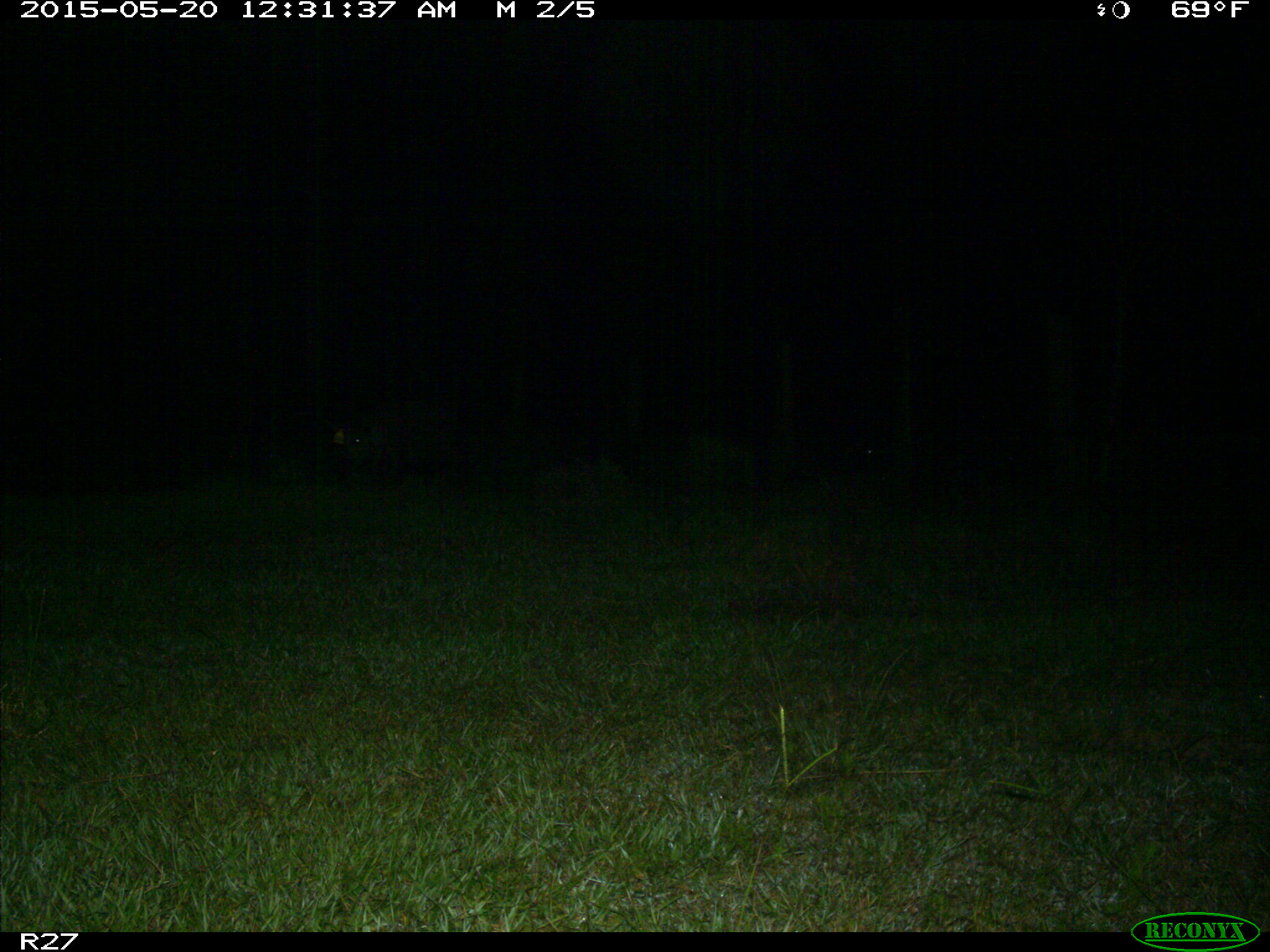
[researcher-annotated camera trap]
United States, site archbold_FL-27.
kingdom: Animalia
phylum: Chordata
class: Mammalia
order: Artiodactyla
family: Suidae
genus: Sus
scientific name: Sus scrofa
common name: wild boar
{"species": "Sus scrofa (wild boar)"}